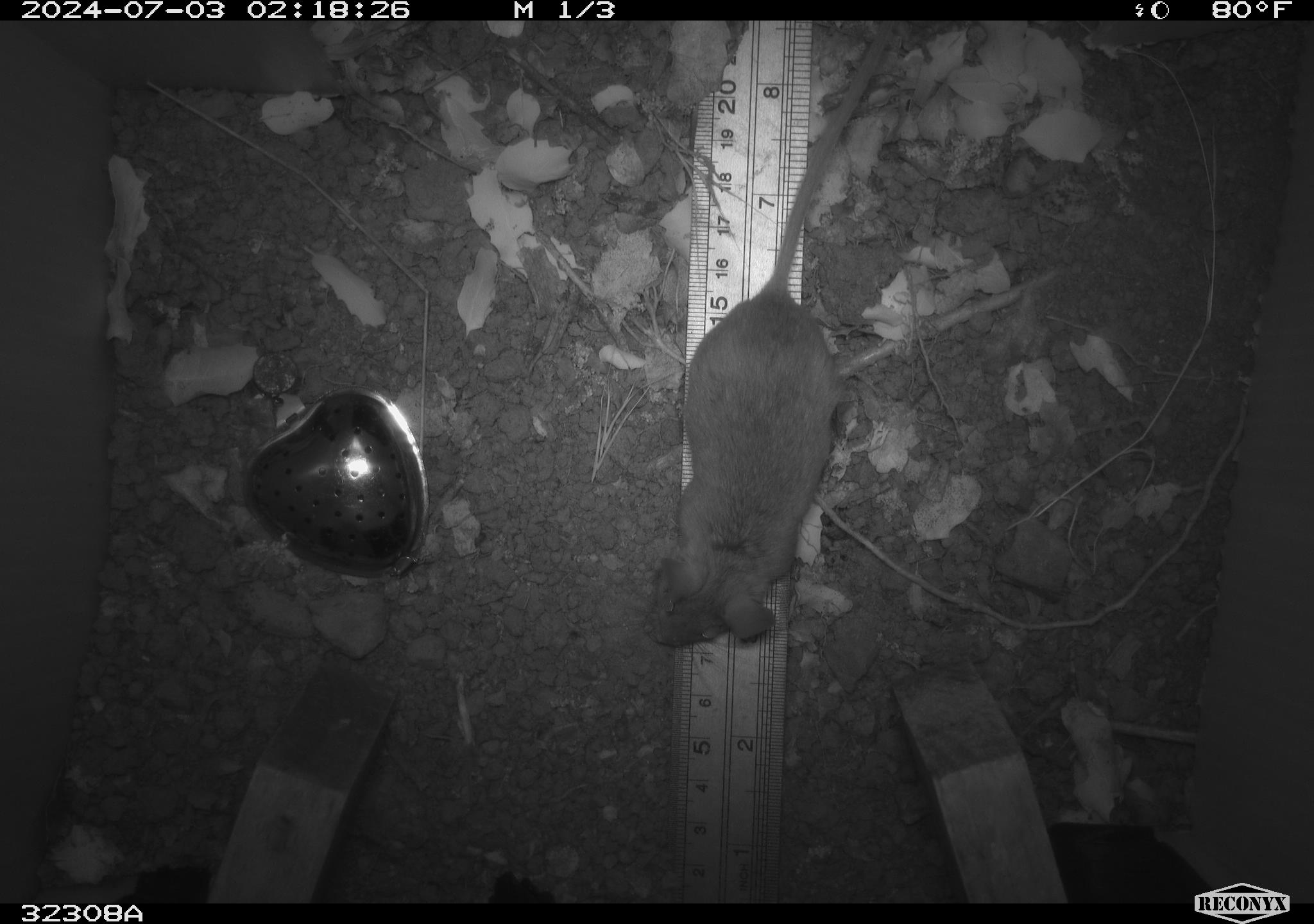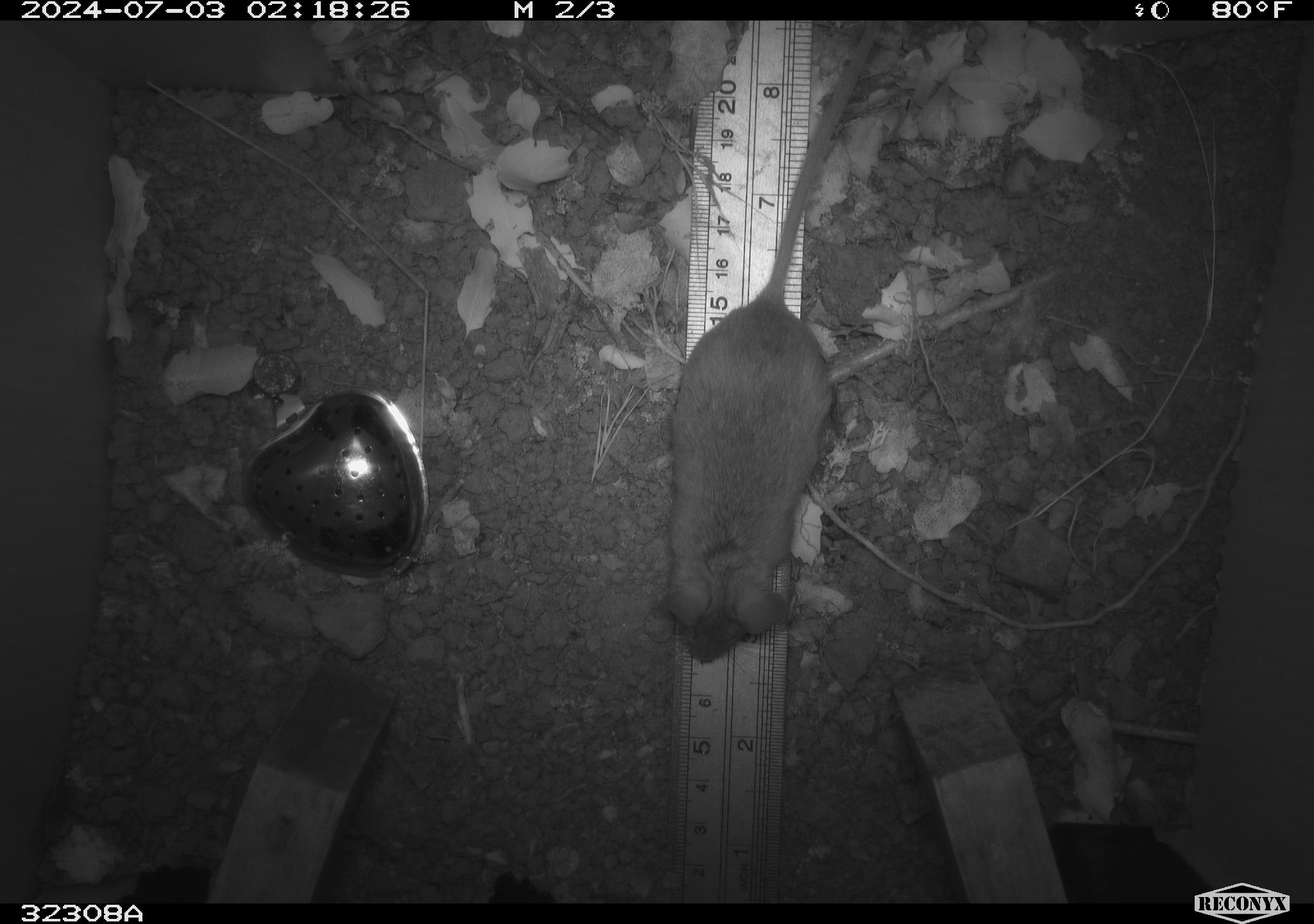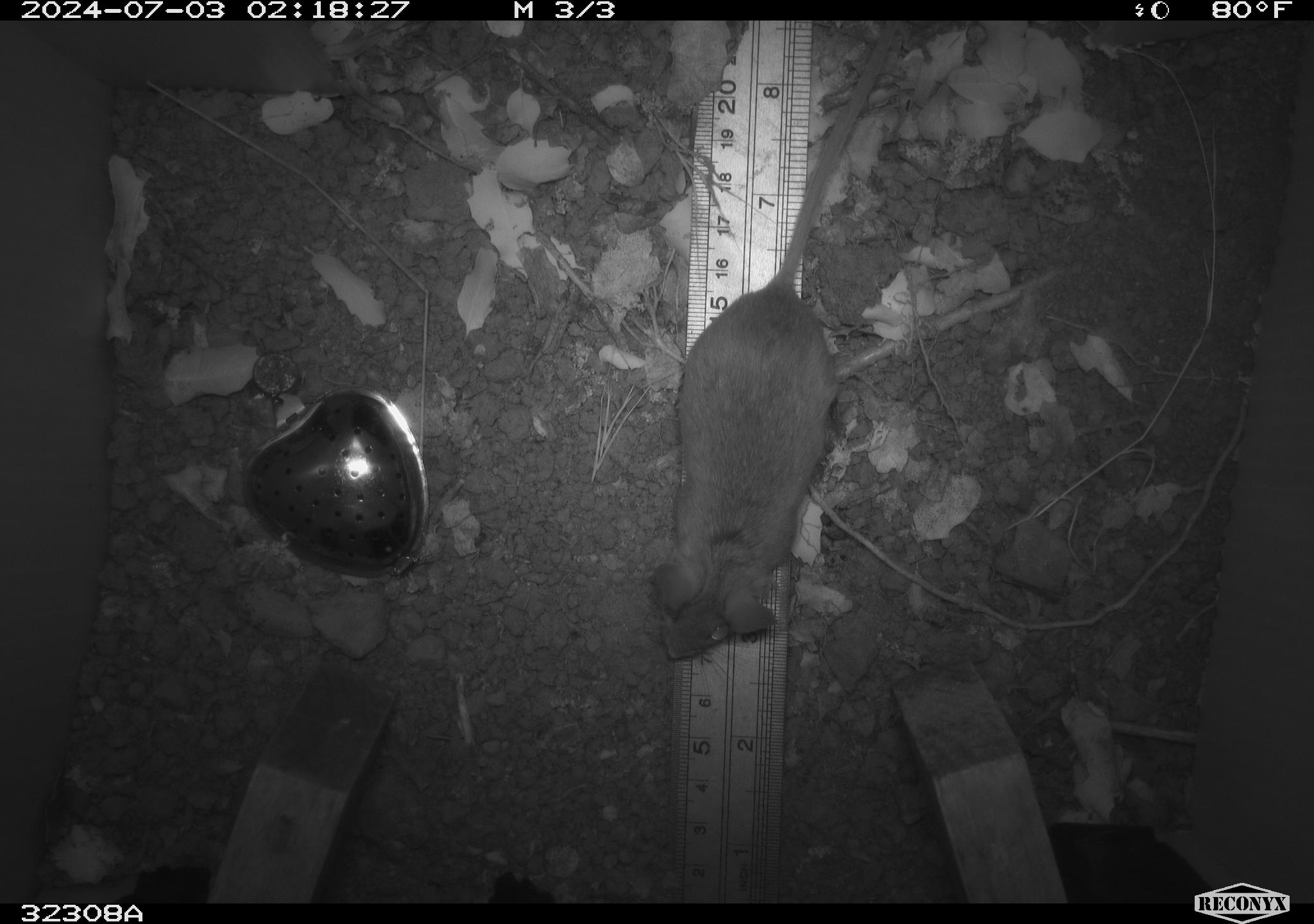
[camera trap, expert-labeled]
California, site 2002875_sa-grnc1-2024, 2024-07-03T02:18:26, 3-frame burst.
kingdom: Animalia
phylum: Chordata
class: Mammalia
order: Rodentia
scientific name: Rodentia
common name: rodent